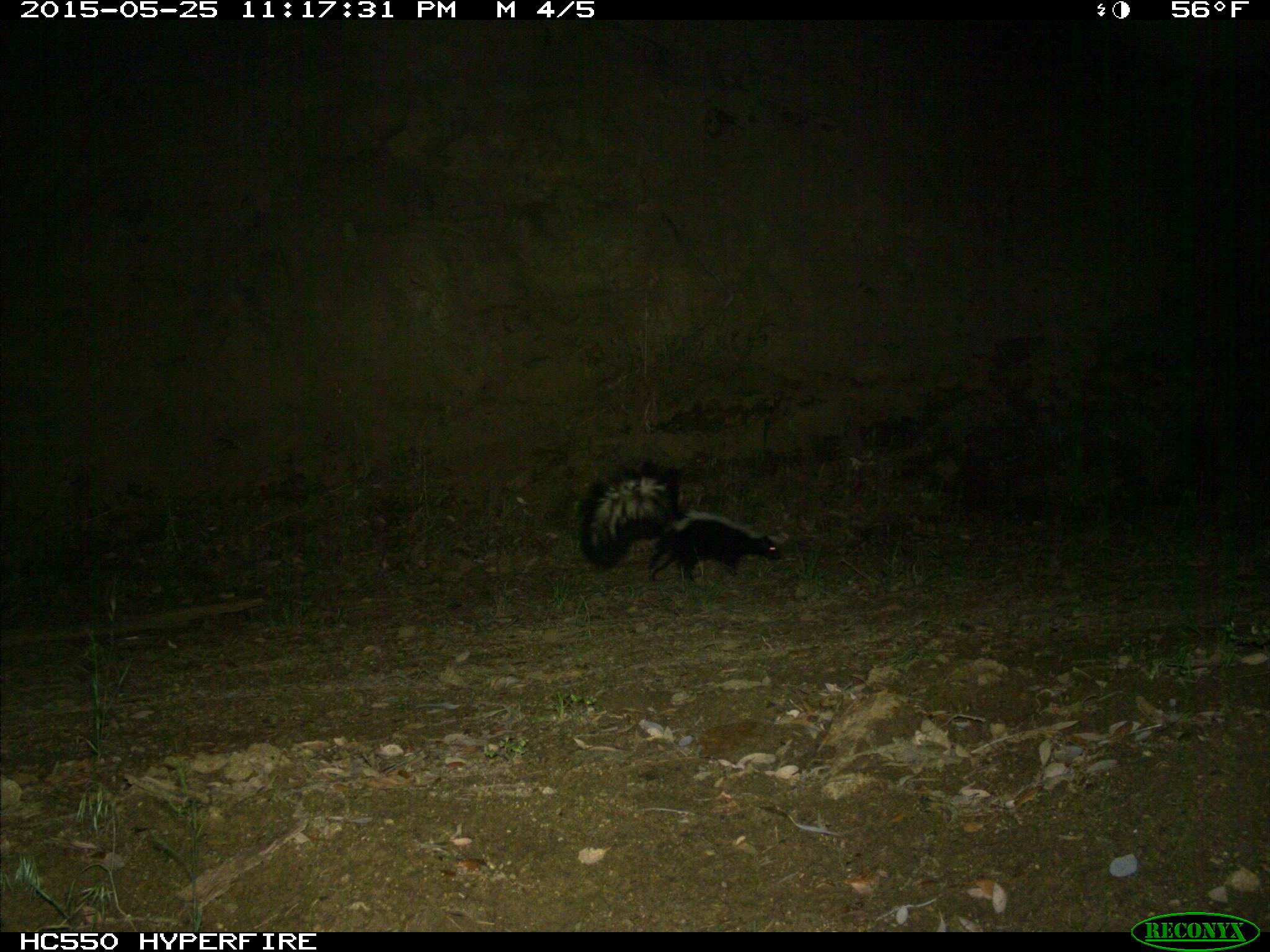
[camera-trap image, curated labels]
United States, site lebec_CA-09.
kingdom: Animalia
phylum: Chordata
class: Mammalia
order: Carnivora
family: Mephitidae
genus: Mephitis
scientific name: Mephitis mephitis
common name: striped skunk